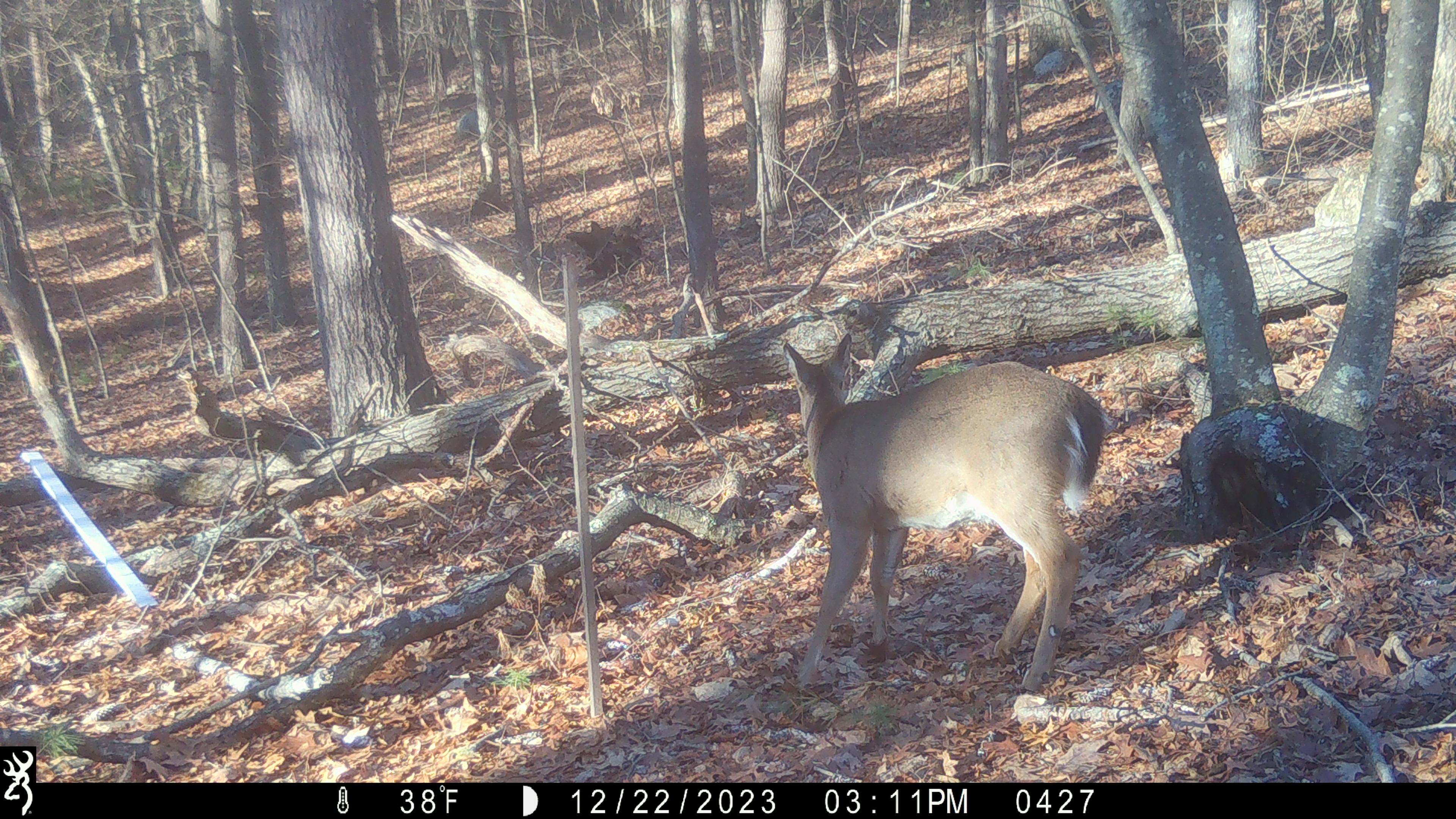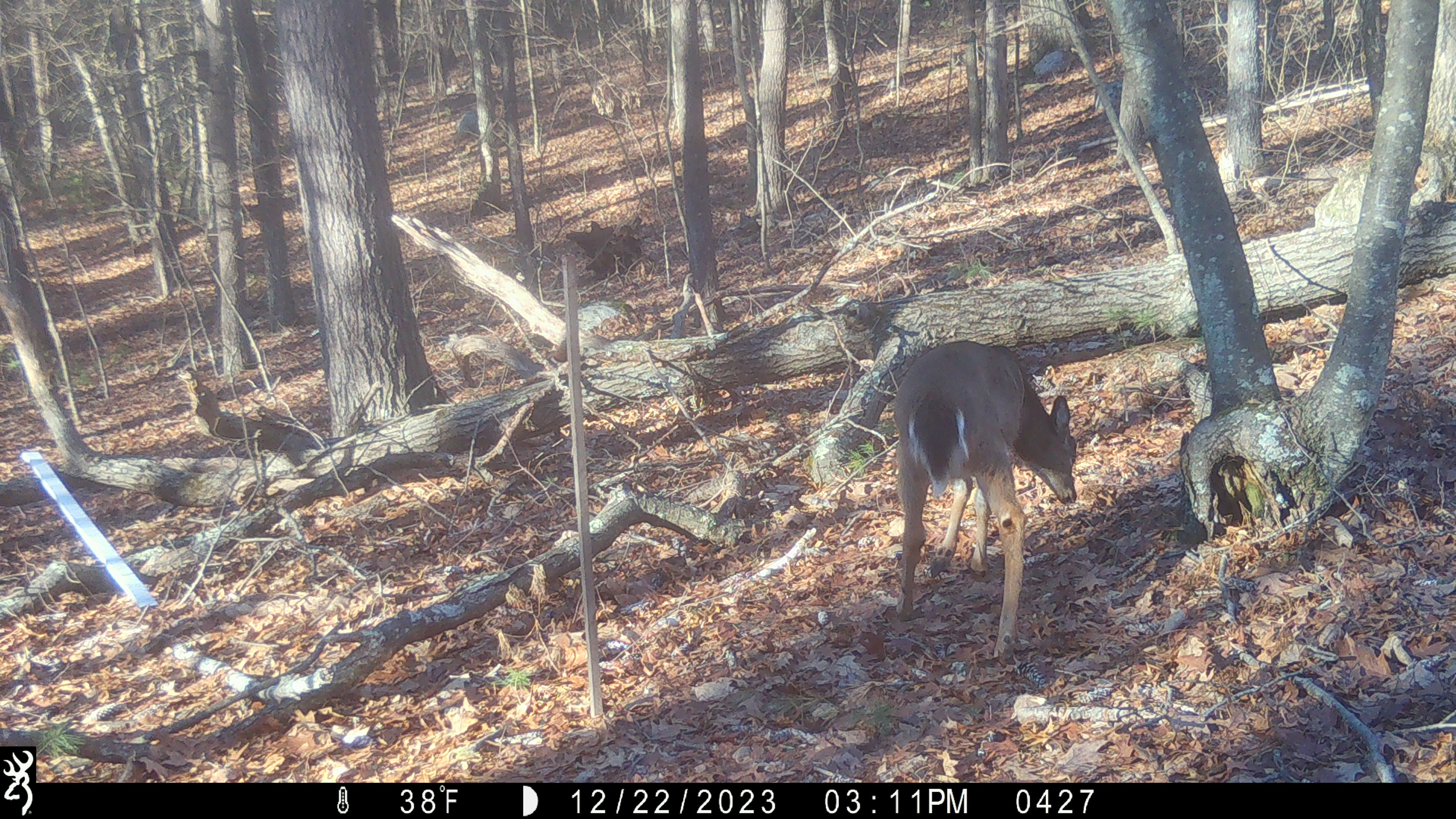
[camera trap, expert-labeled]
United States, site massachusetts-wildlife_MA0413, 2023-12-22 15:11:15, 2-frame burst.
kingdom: Animalia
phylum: Chordata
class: Mammalia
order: Artiodactyla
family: Cervidae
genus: Odocoileus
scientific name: Odocoileus virginianus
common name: white-tailed deer